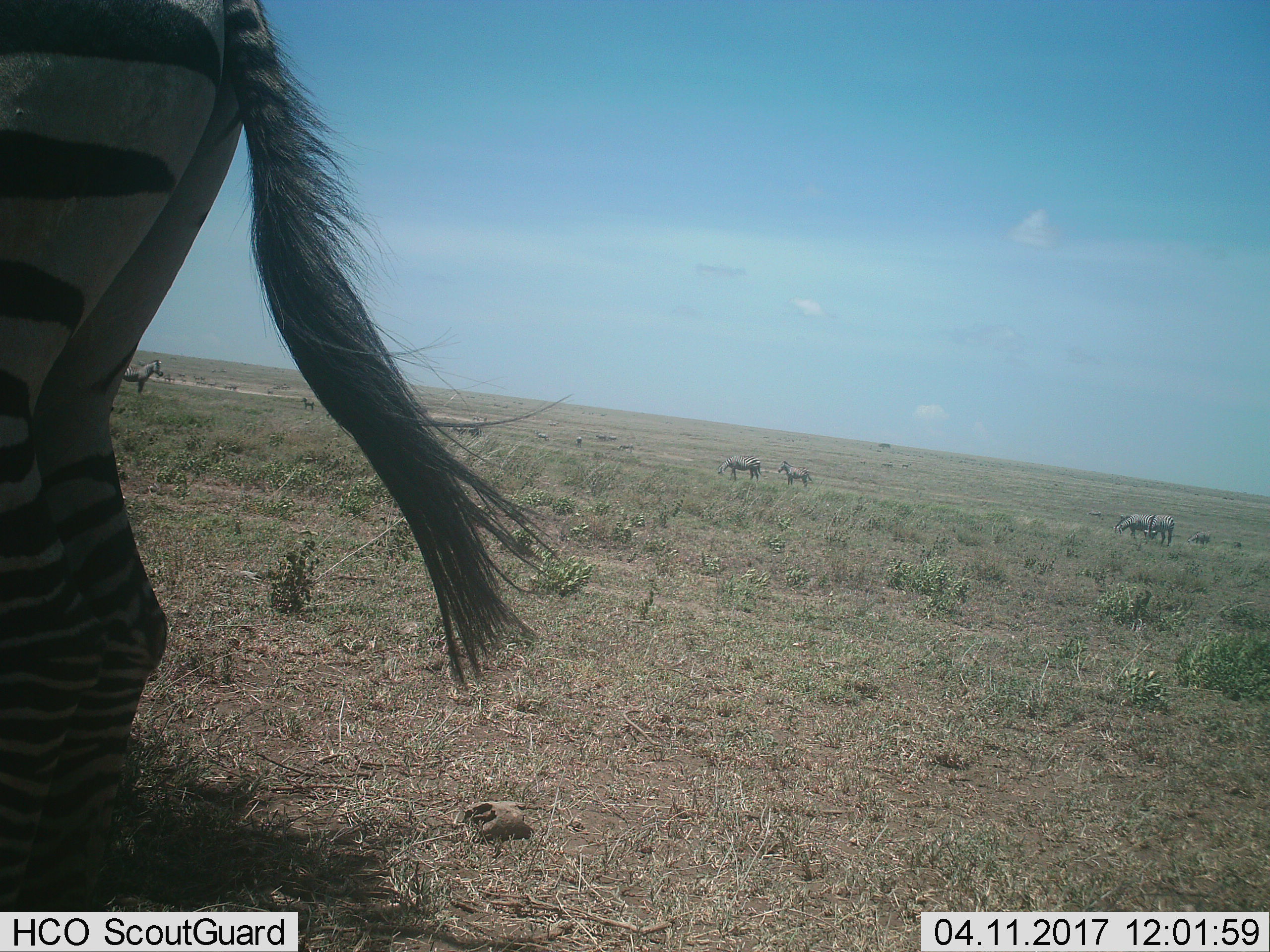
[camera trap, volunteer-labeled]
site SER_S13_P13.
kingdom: Animalia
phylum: Chordata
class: Mammalia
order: Perissodactyla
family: Equidae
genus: Equus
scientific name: Equus quagga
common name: plains zebra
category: zebraplains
Zebraplains (plains zebra) (Equus quagga), count 6. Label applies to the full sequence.